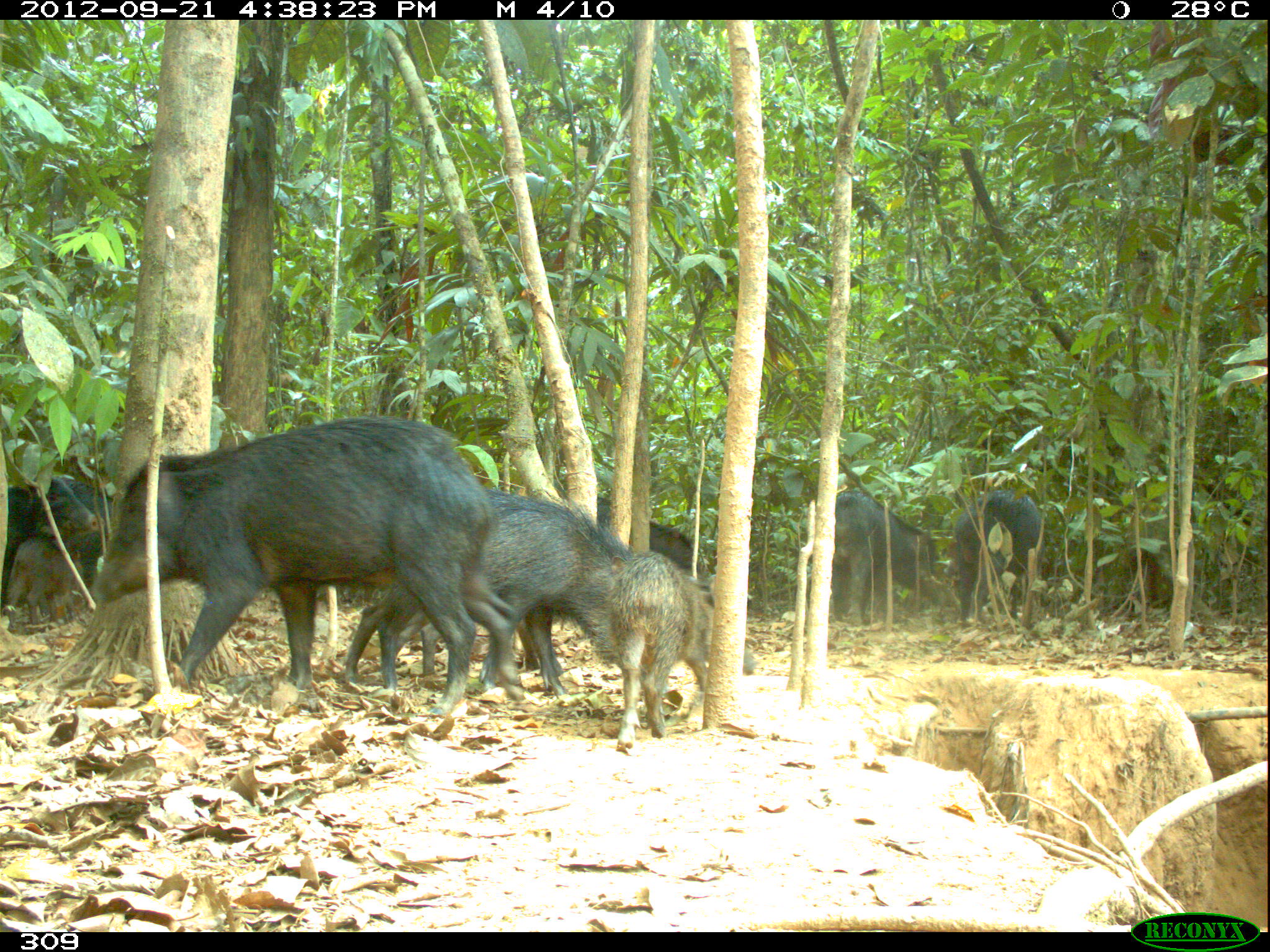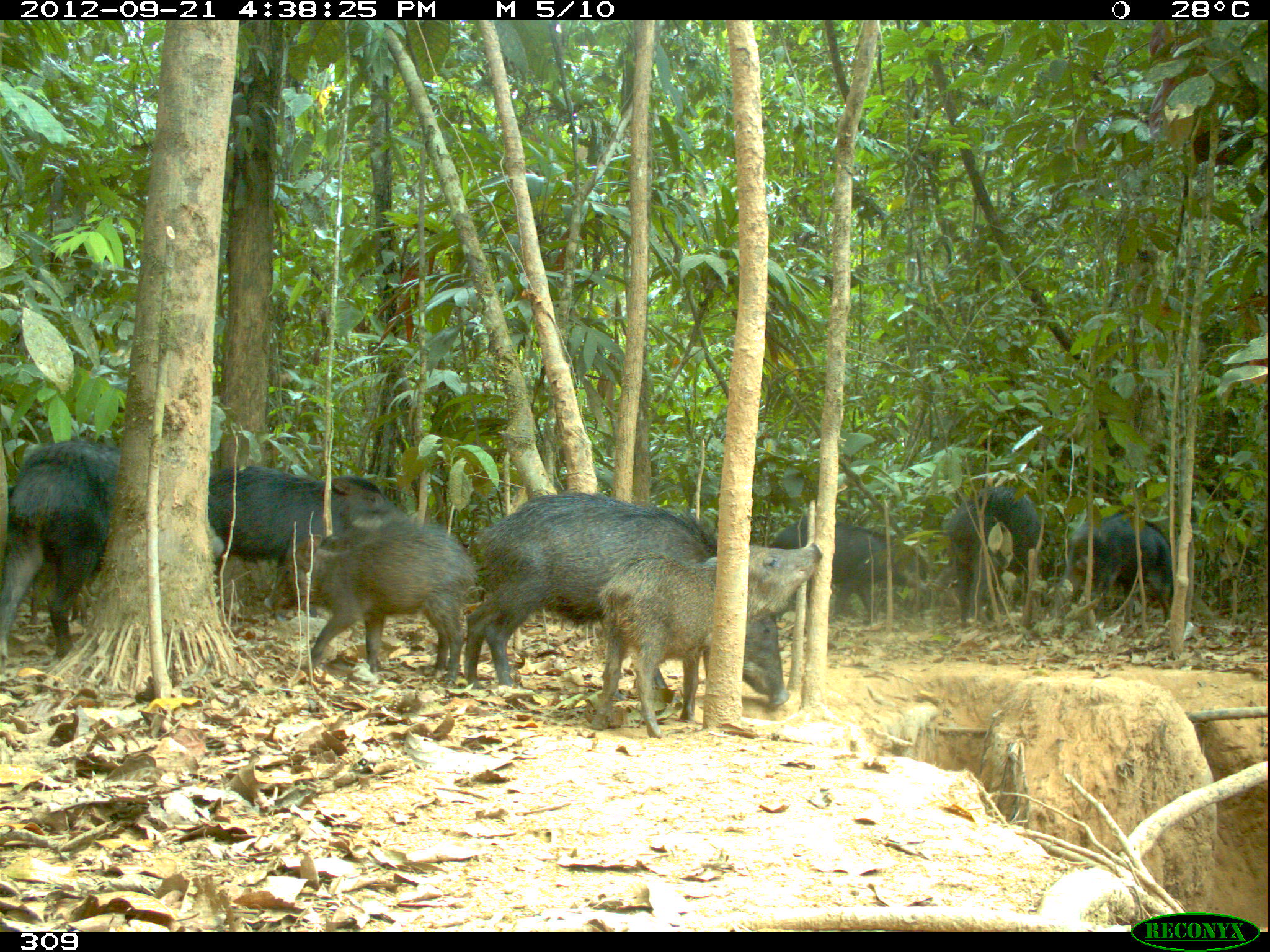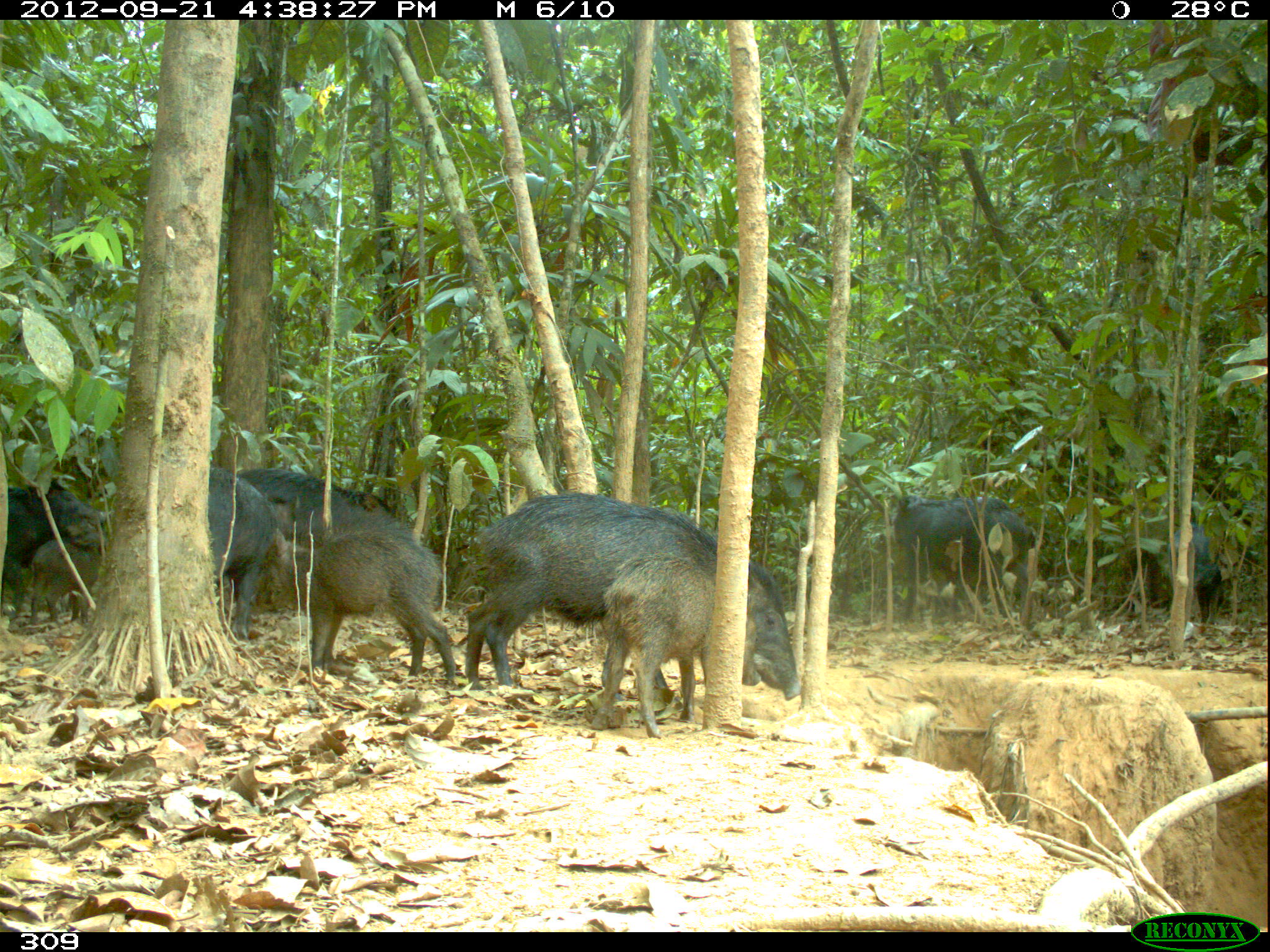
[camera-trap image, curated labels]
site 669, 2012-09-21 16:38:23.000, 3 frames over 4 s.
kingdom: Animalia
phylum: Chordata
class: Mammalia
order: Artiodactyla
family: Tayassuidae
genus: Tayassu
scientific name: Tayassu pecari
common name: white-lipped peccary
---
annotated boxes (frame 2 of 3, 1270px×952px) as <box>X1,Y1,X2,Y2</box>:
tayassu pecari: <box>464,491,789,706</box>; <box>0,439,224,657</box>; <box>590,542,822,738</box>; <box>265,521,477,682</box>; <box>208,465,408,620</box>; <box>768,515,928,625</box>; <box>1052,510,1173,638</box>; <box>947,486,1044,623</box>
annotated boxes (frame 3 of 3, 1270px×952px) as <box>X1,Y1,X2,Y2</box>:
tayassu pecari: <box>463,491,799,711</box>; <box>250,529,455,687</box>; <box>589,552,761,739</box>; <box>230,468,407,616</box>; <box>891,495,1010,623</box>; <box>0,475,104,615</box>; <box>207,467,279,639</box>; <box>1167,521,1262,623</box>; <box>30,509,111,625</box>; <box>974,496,1036,628</box>